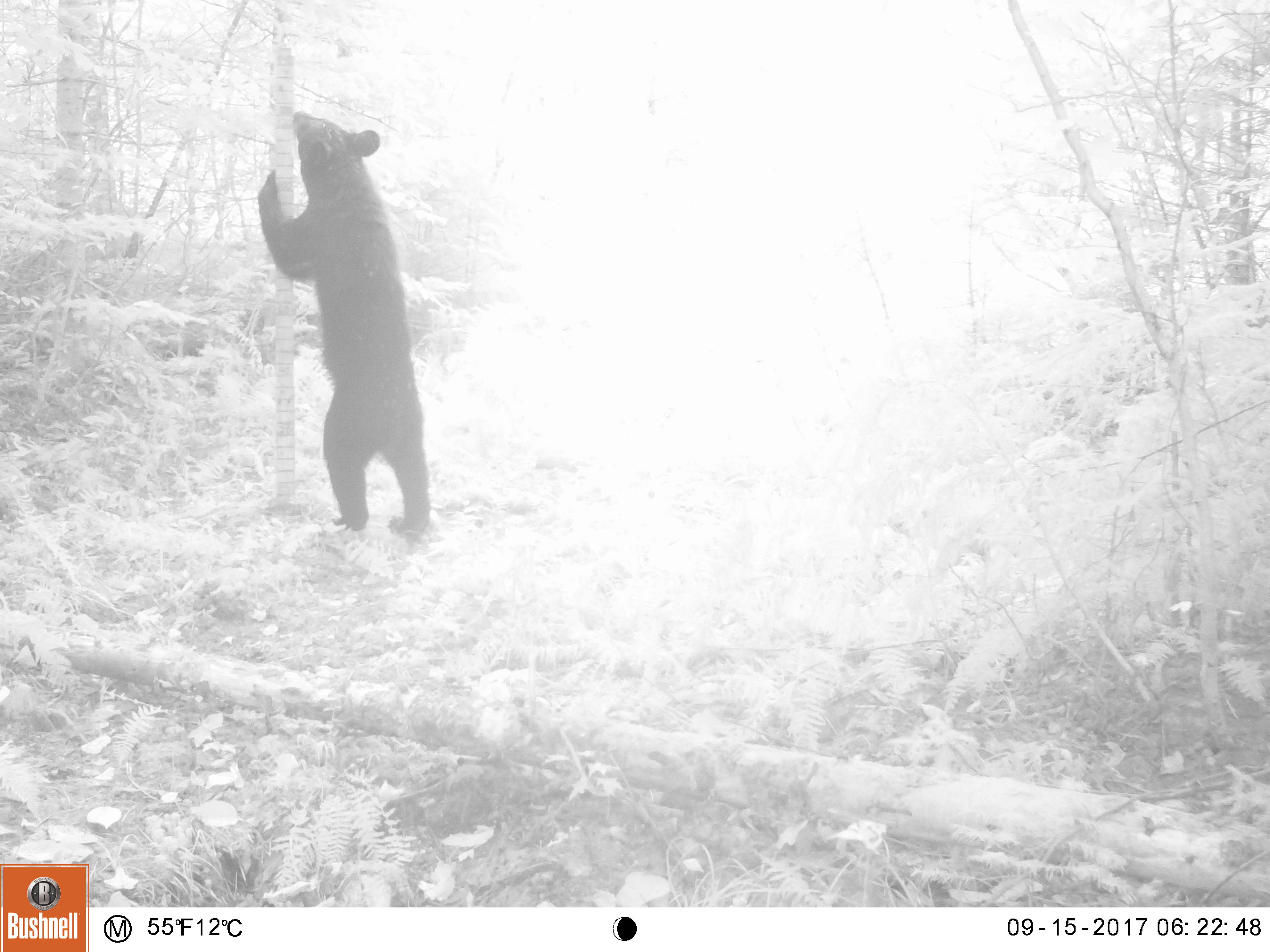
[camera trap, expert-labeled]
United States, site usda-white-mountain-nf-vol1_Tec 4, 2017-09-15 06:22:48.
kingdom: Animalia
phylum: Chordata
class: Mammalia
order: Carnivora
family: Ursidae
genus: Ursus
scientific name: Ursus americanus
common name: black bear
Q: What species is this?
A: Black bear (Ursus americanus).